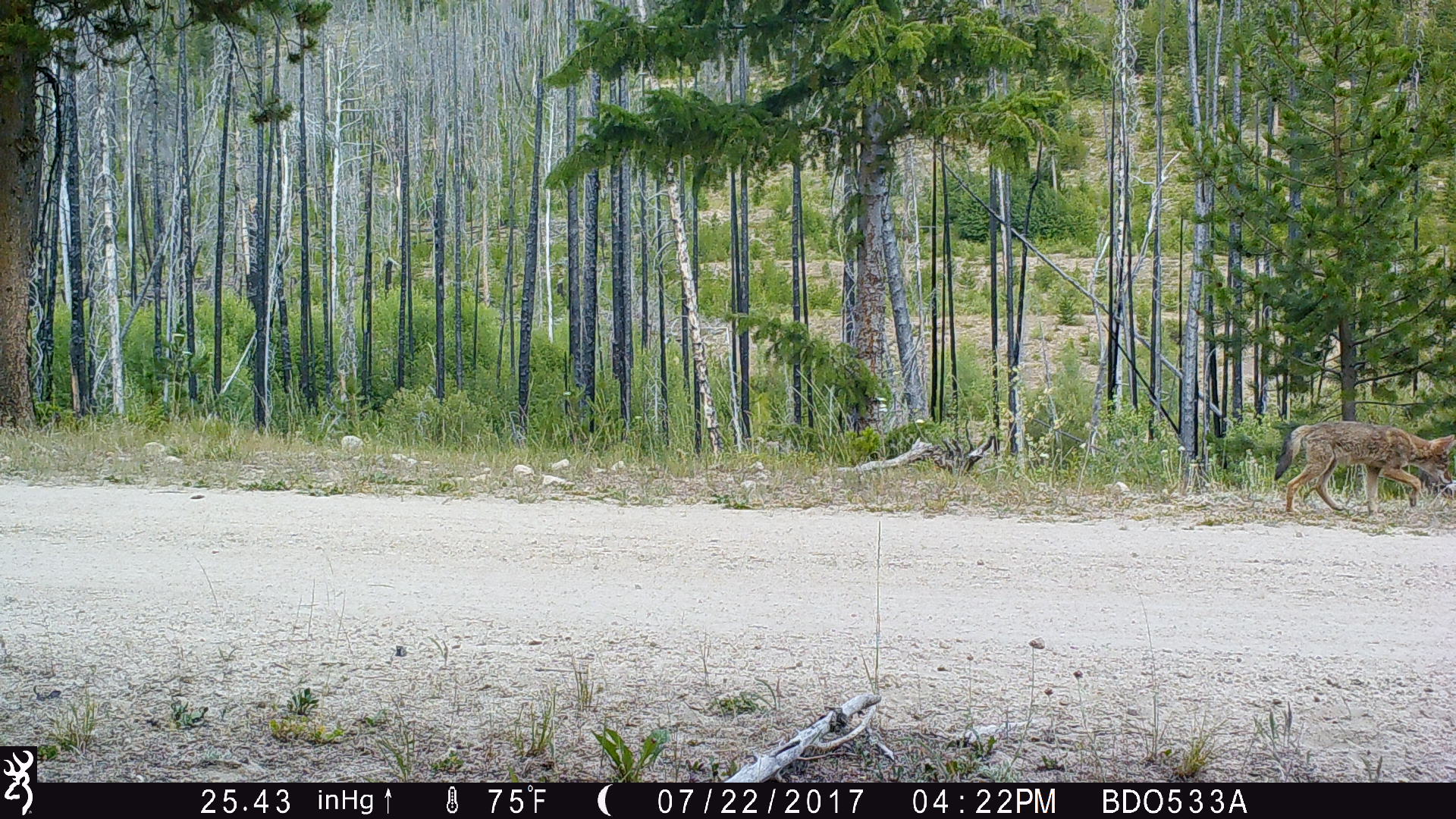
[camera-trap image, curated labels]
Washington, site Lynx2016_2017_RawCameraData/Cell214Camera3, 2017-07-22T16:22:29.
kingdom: Animalia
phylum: Chordata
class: Mammalia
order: Carnivora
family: Canidae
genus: Canis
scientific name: Canis latrans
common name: coyote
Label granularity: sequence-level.